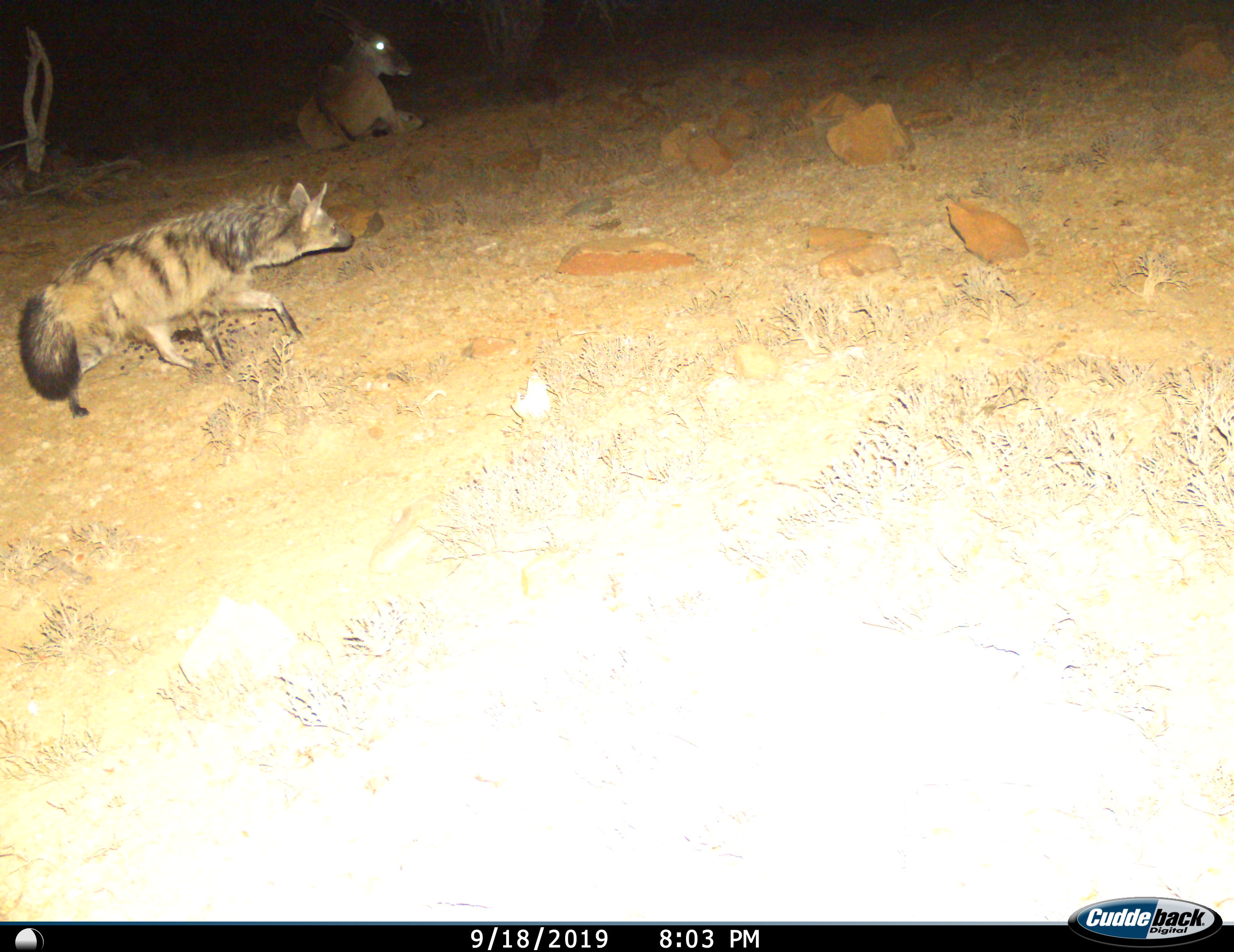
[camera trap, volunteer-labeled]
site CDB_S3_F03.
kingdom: Animalia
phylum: Chordata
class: Mammalia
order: Carnivora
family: Hyaenidae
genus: Proteles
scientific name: Proteles cristatus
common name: aardwolf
Aardwolf (Proteles cristatus), count 1. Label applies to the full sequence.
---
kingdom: Animalia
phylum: Chordata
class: Mammalia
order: Artiodactyla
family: Bovidae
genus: Tragelaphus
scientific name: Tragelaphus oryx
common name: eland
Eland (Tragelaphus oryx), count 1. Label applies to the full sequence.